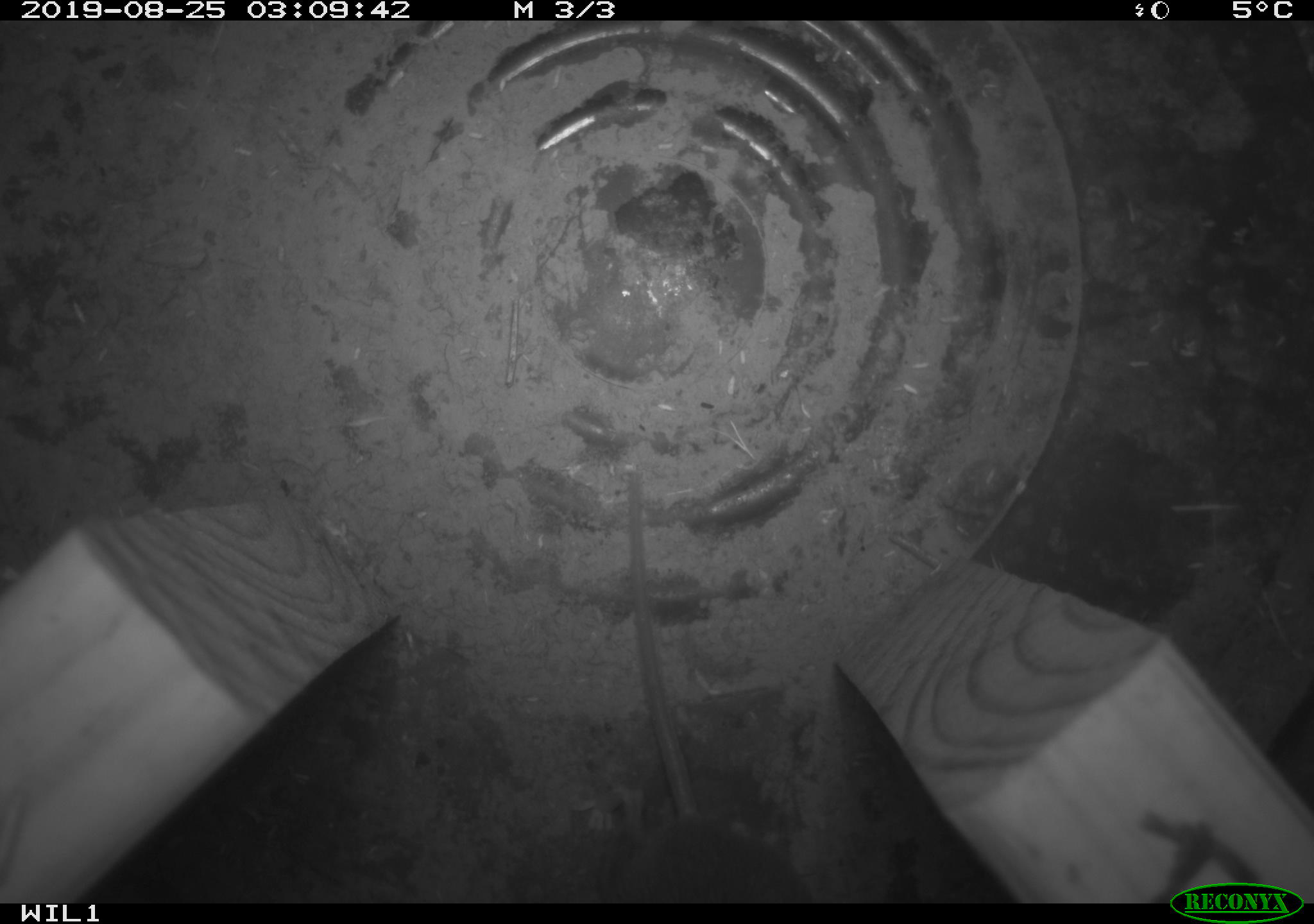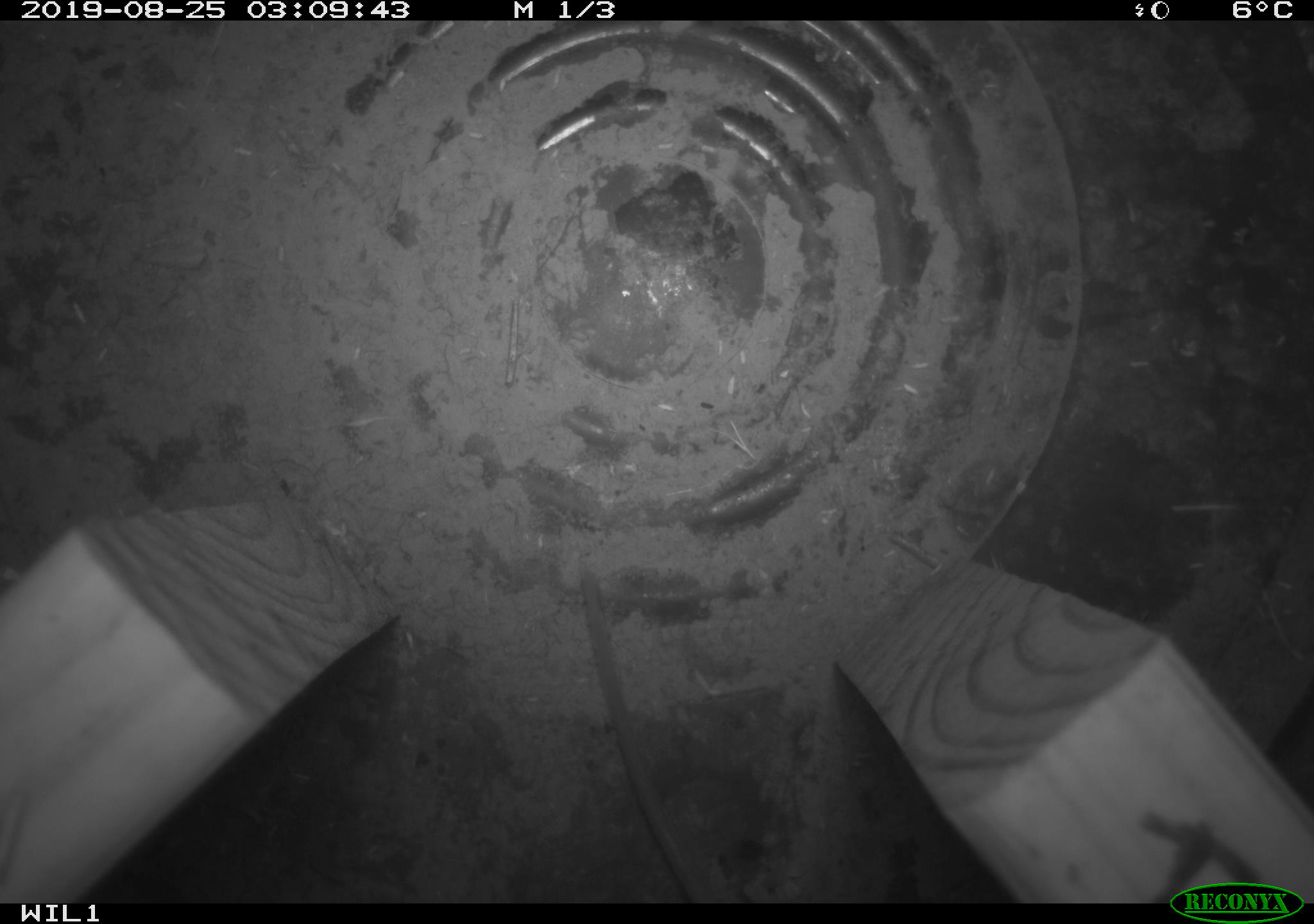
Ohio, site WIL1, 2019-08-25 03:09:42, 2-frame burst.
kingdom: Animalia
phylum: Chordata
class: Mammalia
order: Rodentia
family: Cricetidae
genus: Peromyscus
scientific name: Peromyscus leucopus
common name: white-footed mouse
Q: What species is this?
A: White-footed mouse (Peromyscus leucopus).